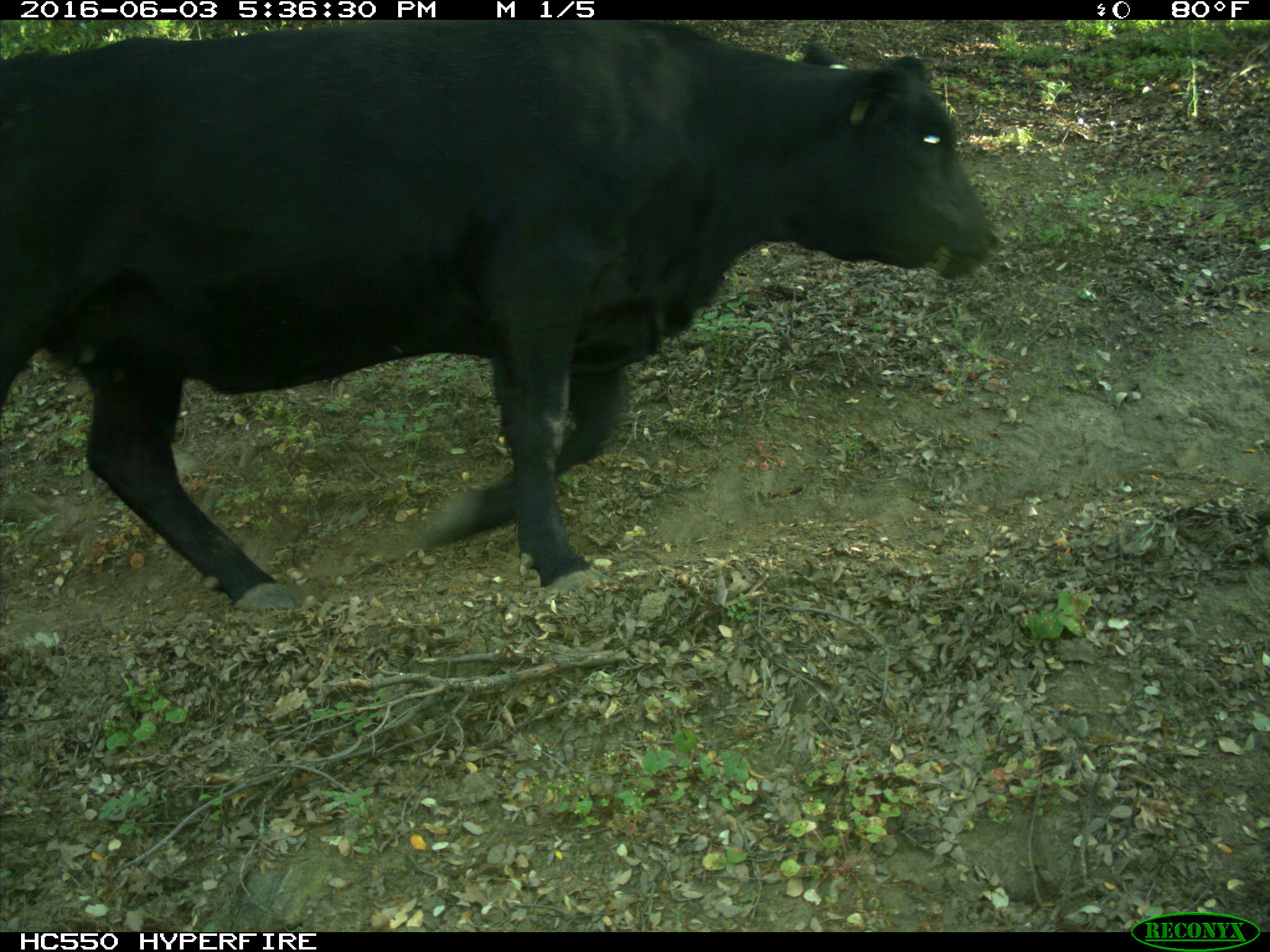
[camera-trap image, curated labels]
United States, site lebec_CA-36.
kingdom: Animalia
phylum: Chordata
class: Mammalia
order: Artiodactyla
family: Bovidae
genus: Bos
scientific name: Bos taurus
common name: domestic cow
Bos taurus (domestic cow).